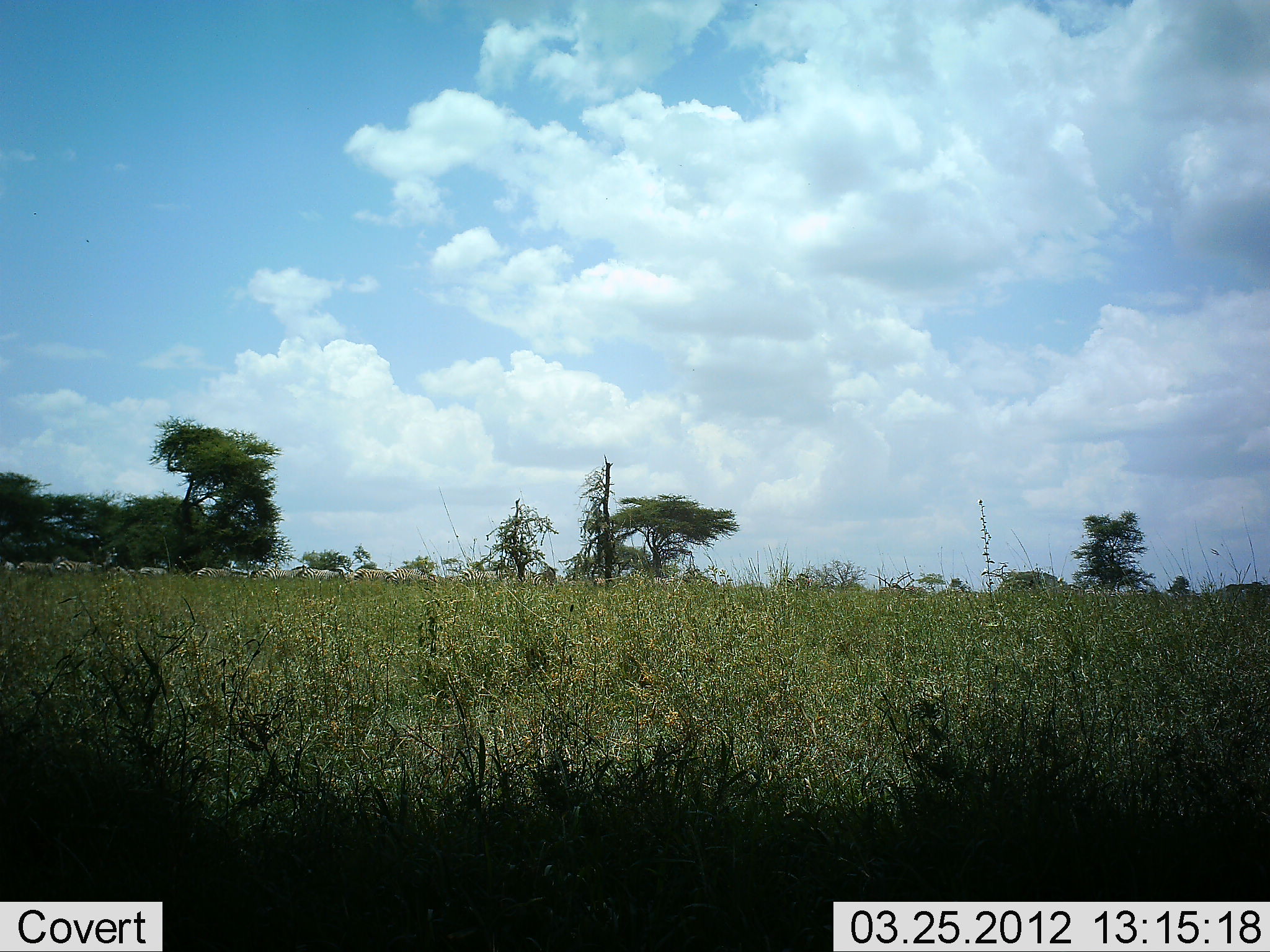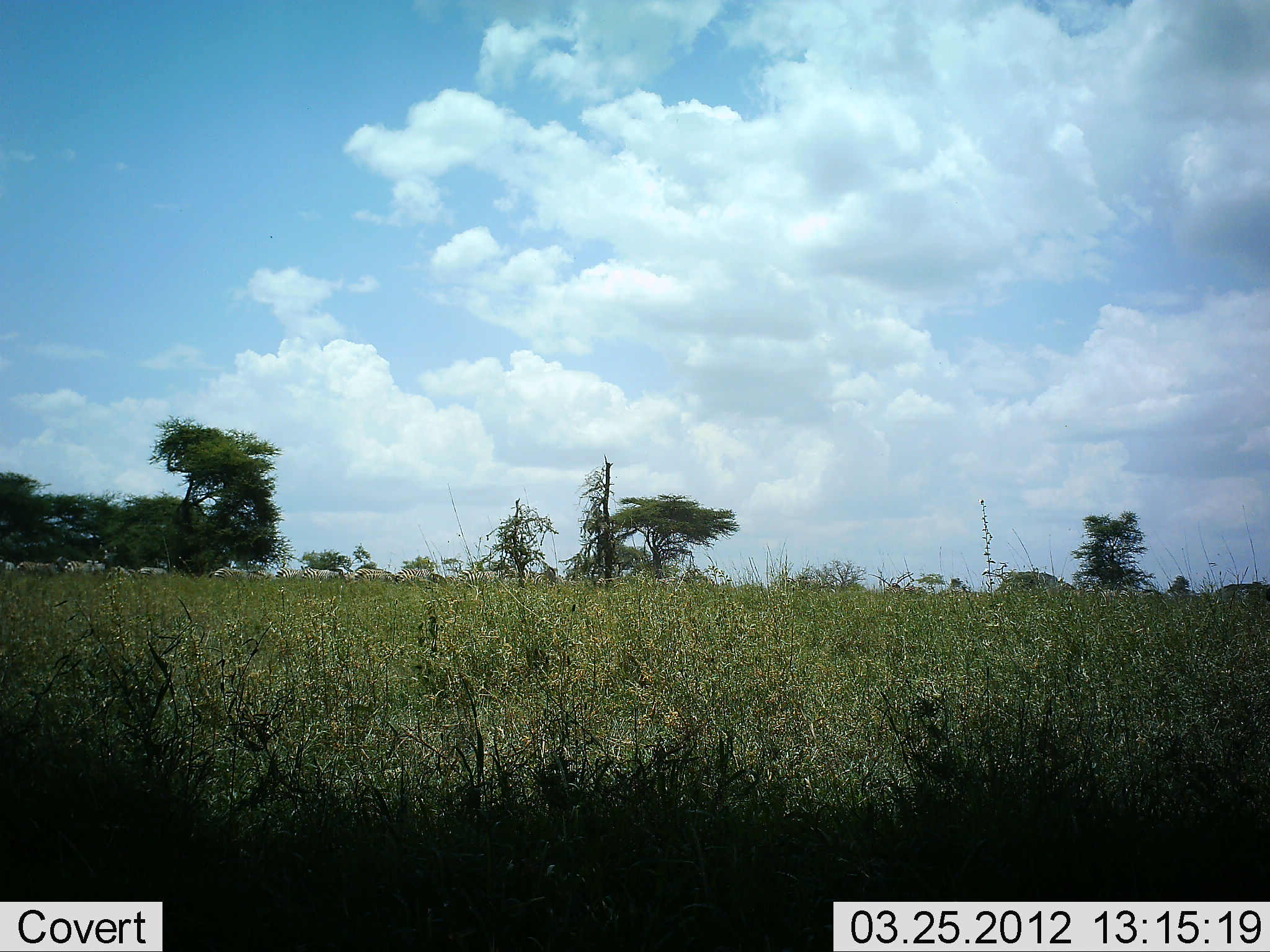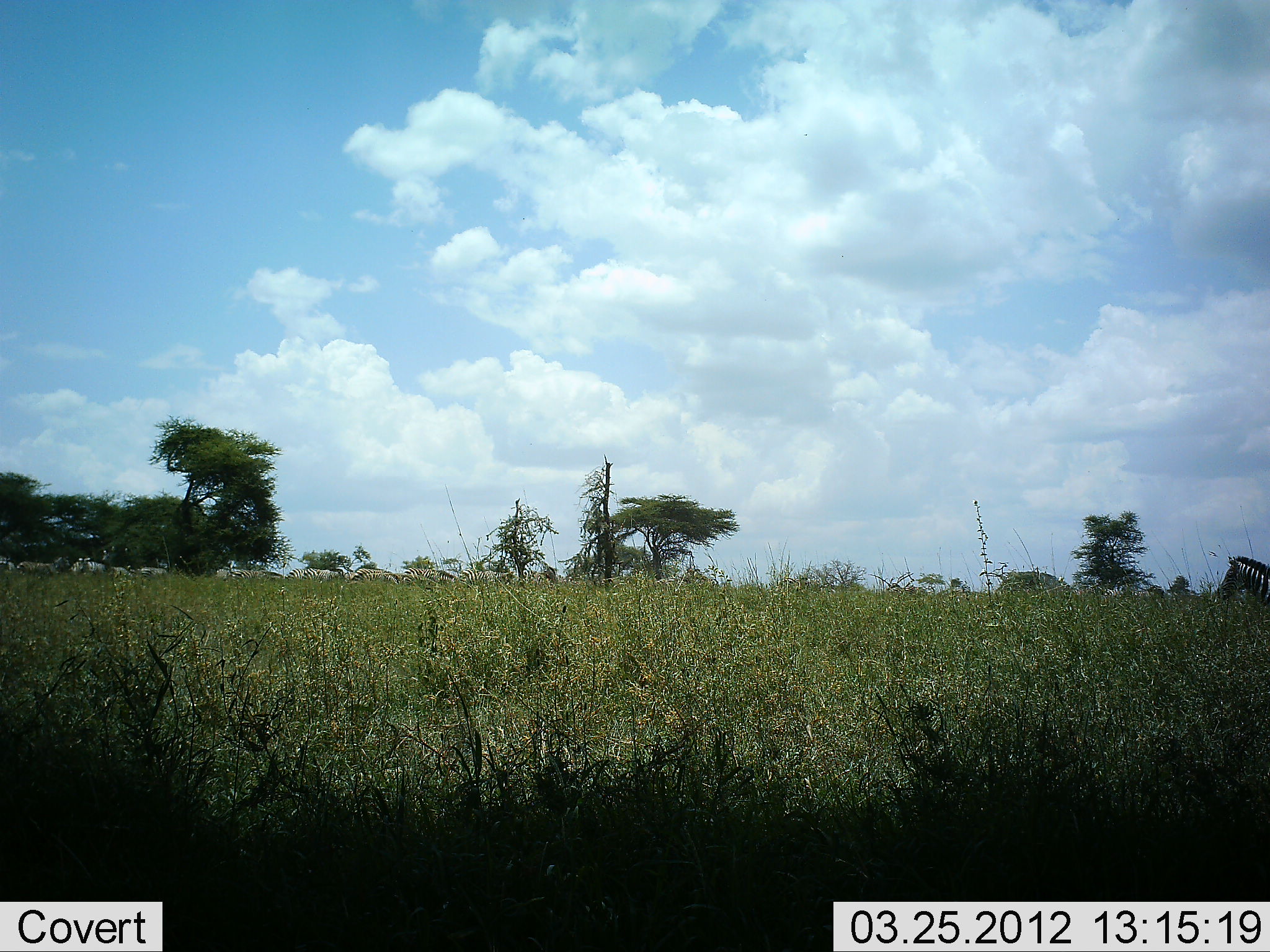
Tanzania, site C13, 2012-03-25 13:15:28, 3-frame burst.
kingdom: Animalia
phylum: Chordata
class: Mammalia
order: Perissodactyla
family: Equidae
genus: Equus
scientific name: Equus quagga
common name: plains zebra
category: zebra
Zebra (plains zebra) (Equus quagga), count 9. Behavior (volunteer vote fractions): standing 21%, resting 0%, moving 92%, interacting 0%. Young present (vote fraction): 0%. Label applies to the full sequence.